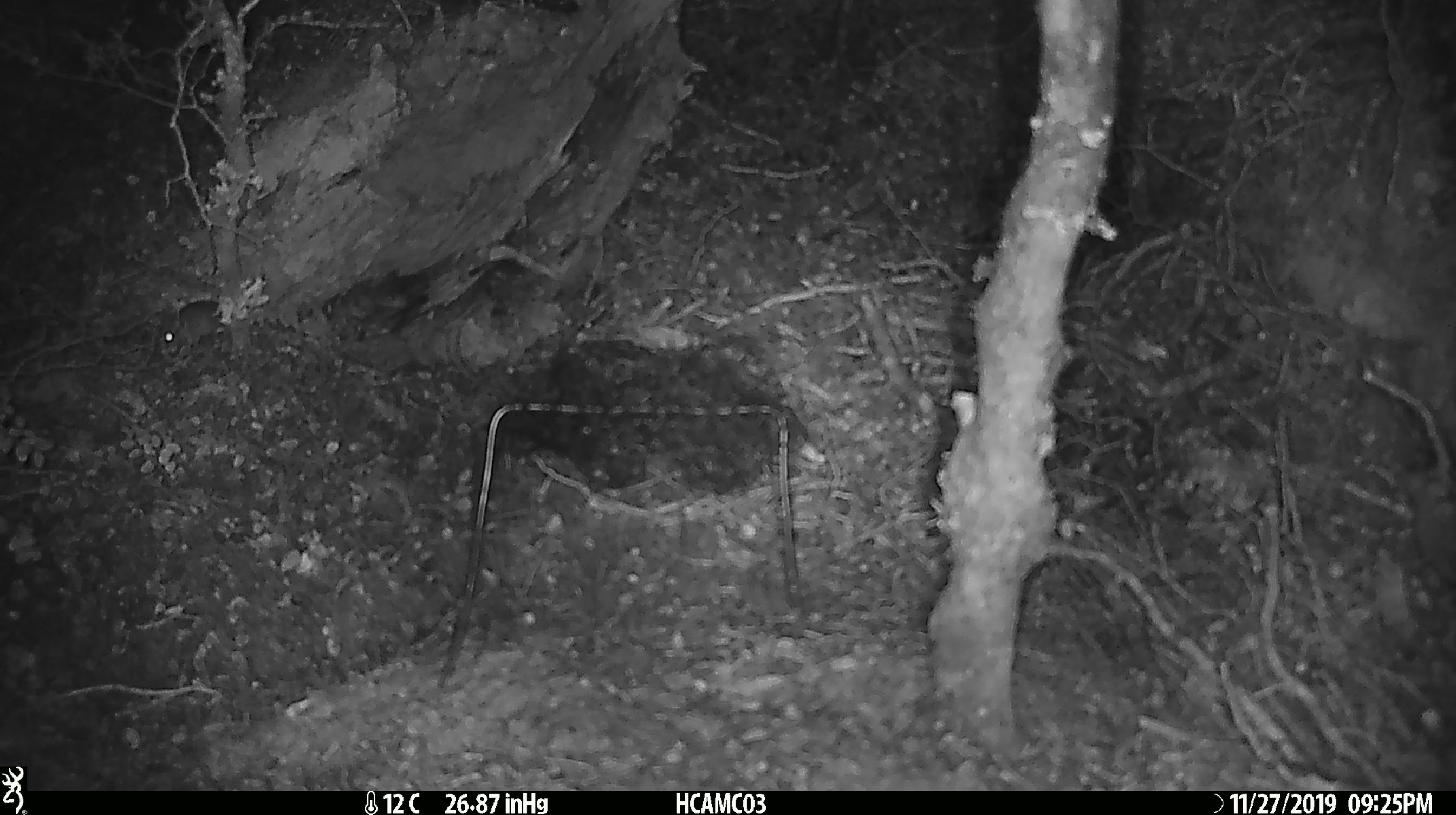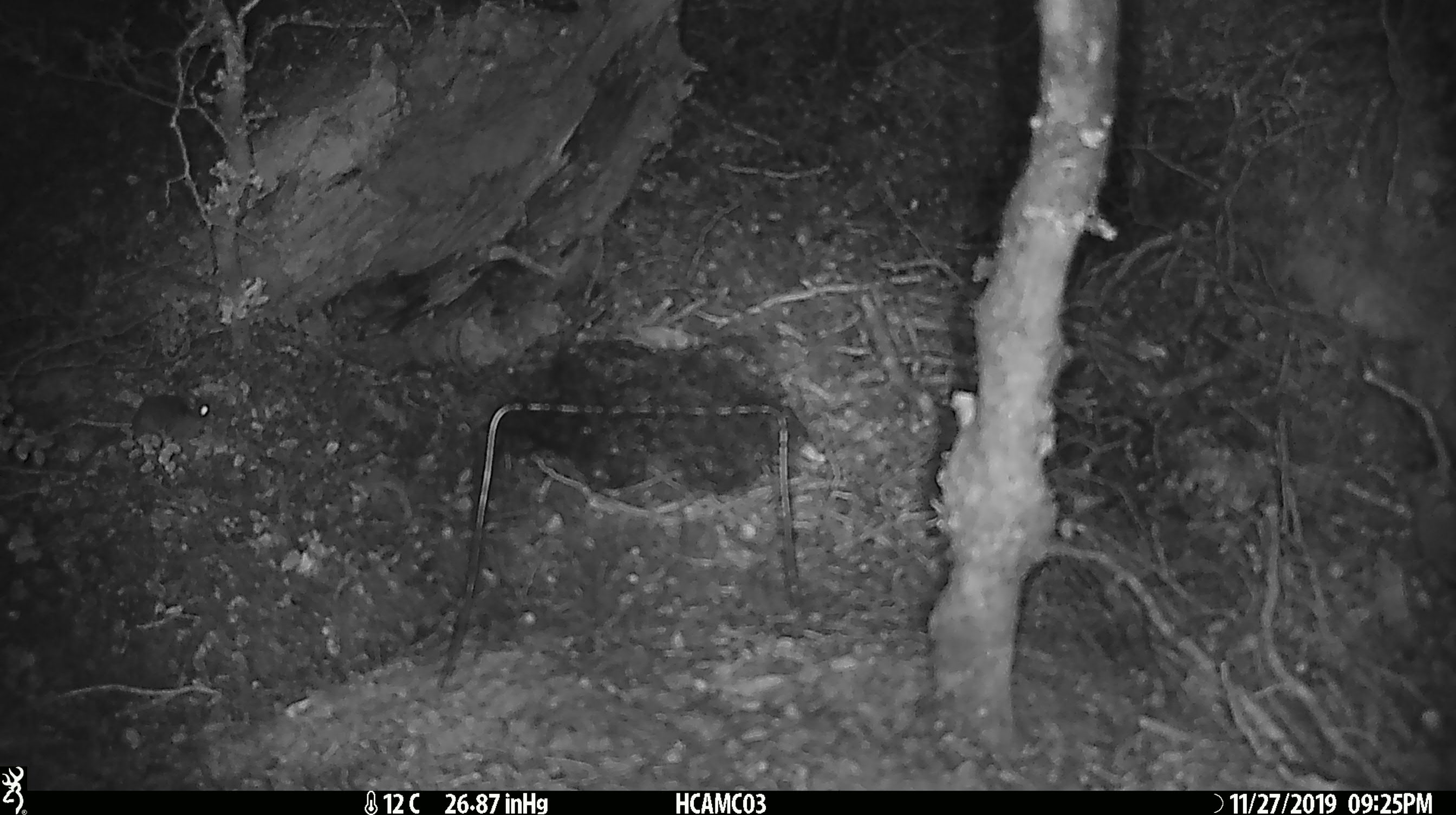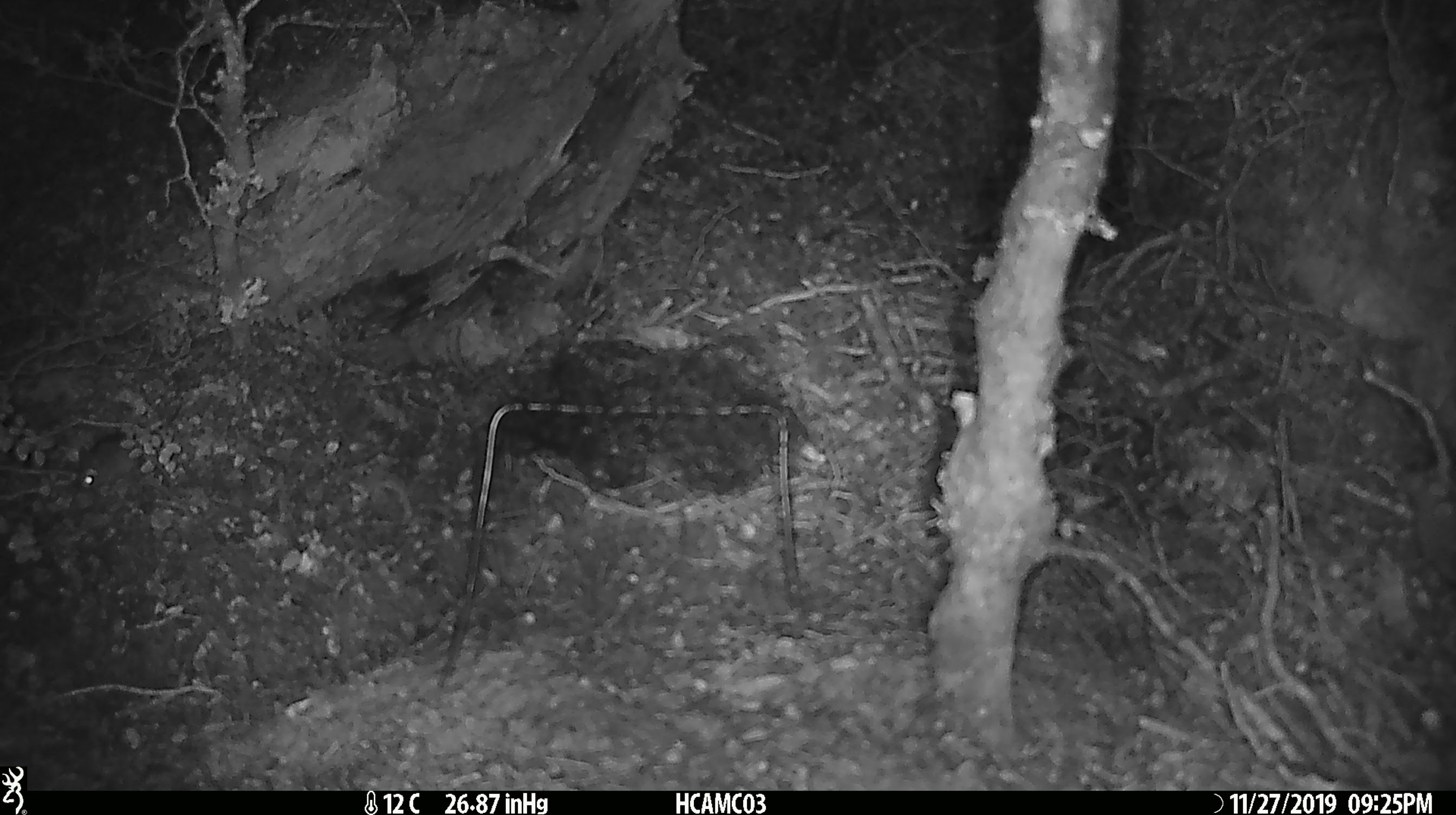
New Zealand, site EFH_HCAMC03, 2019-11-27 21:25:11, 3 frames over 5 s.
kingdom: Animalia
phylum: Chordata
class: Mammalia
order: Rodentia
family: Muridae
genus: Mus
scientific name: Mus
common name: mouse